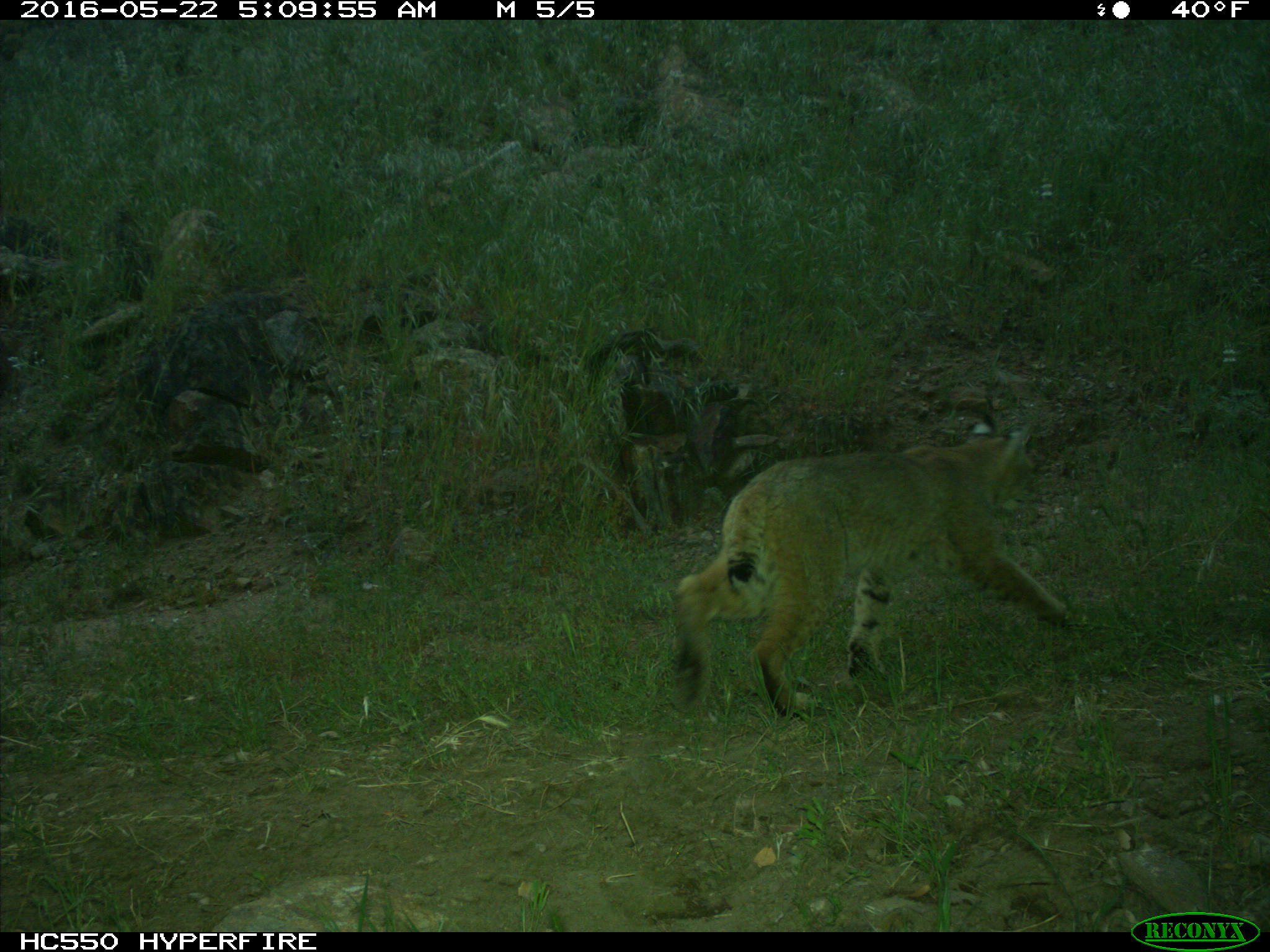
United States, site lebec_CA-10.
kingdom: Animalia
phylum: Chordata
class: Mammalia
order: Carnivora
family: Felidae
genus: Lynx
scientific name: Lynx rufus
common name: bobcat